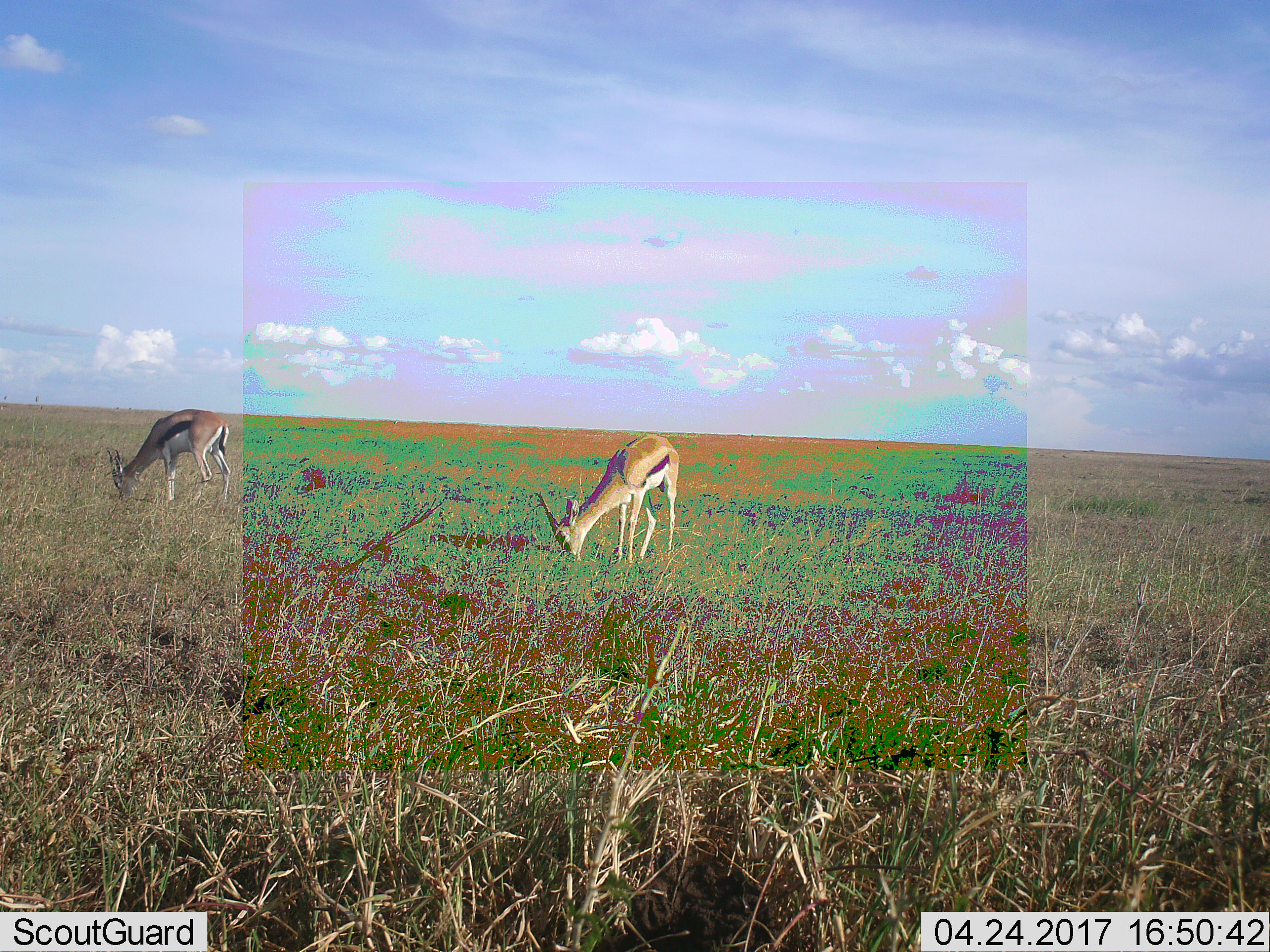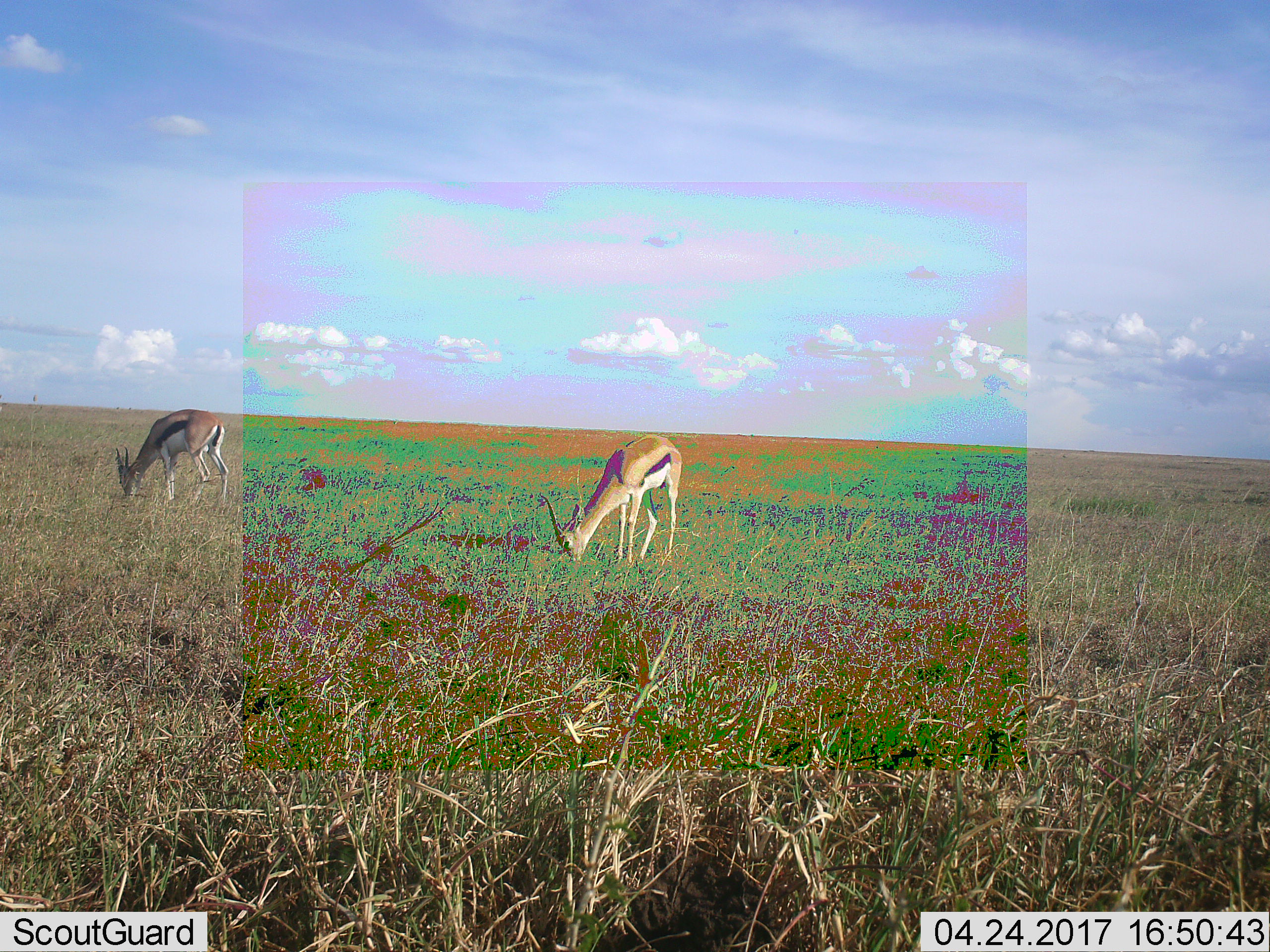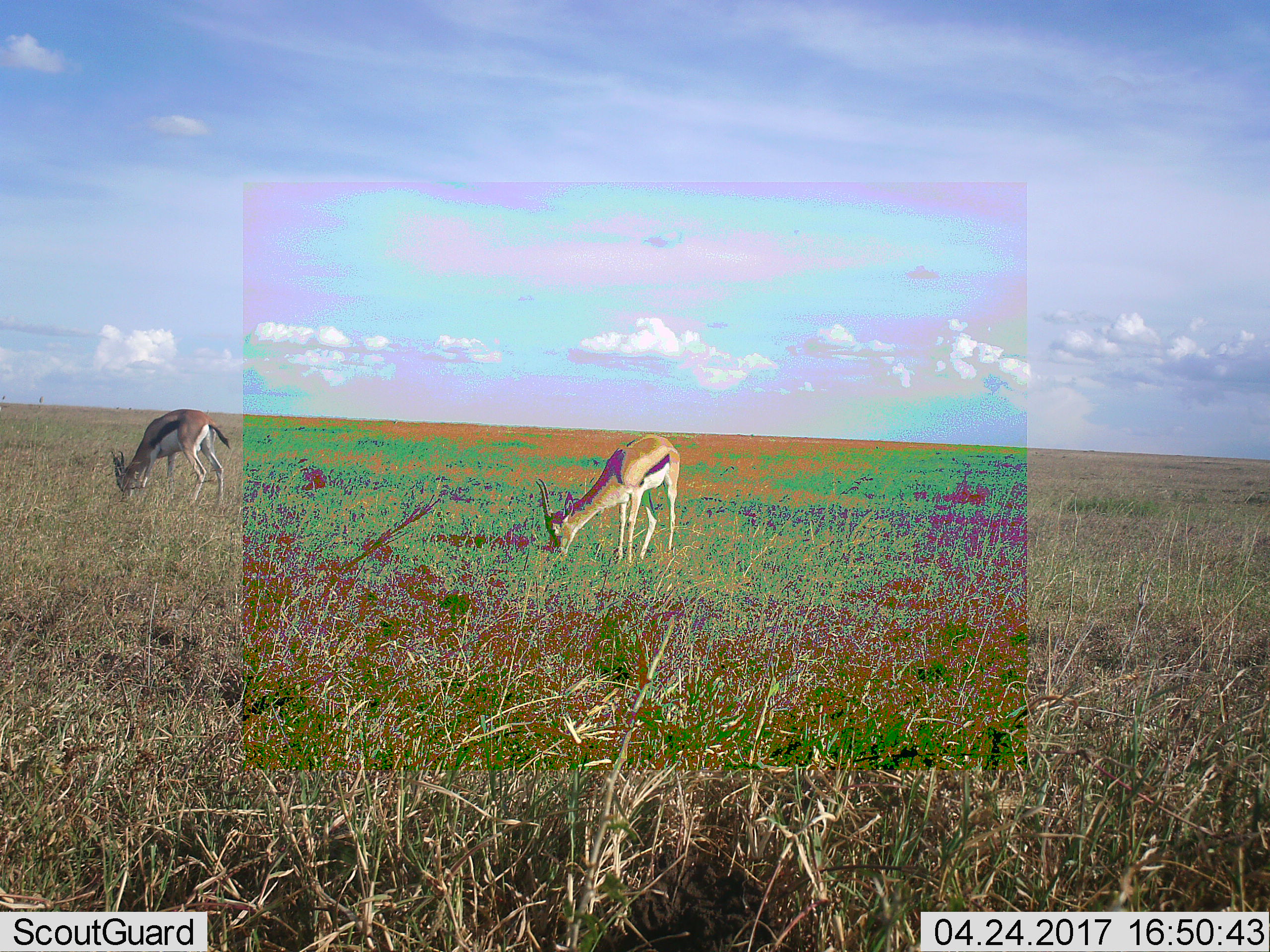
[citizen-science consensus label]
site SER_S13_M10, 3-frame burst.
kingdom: Animalia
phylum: Chordata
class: Mammalia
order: Artiodactyla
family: Bovidae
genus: Eudorcas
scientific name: Eudorcas thomsonii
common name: thomson's gazelle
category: gazellethomsons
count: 2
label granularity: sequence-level